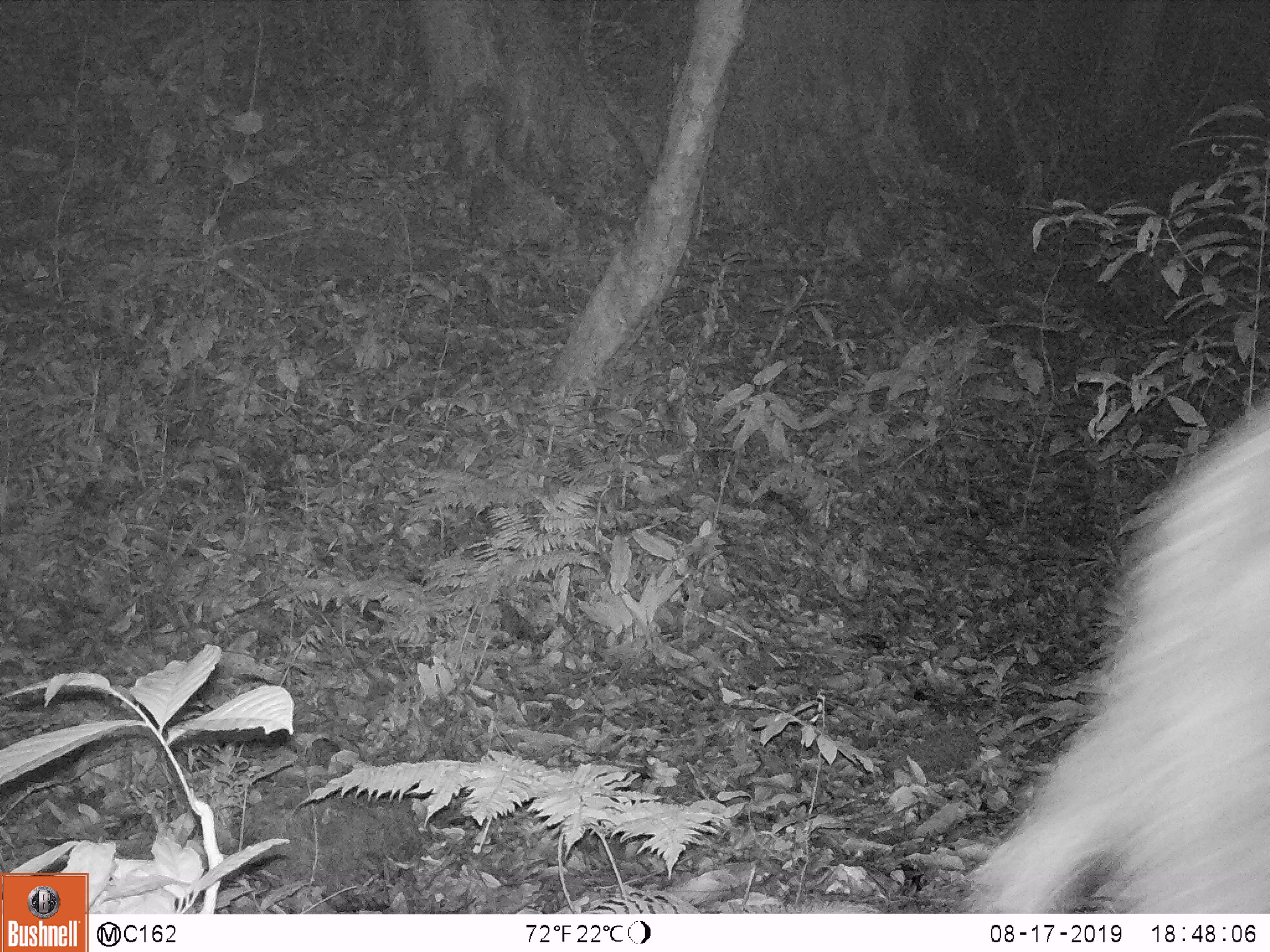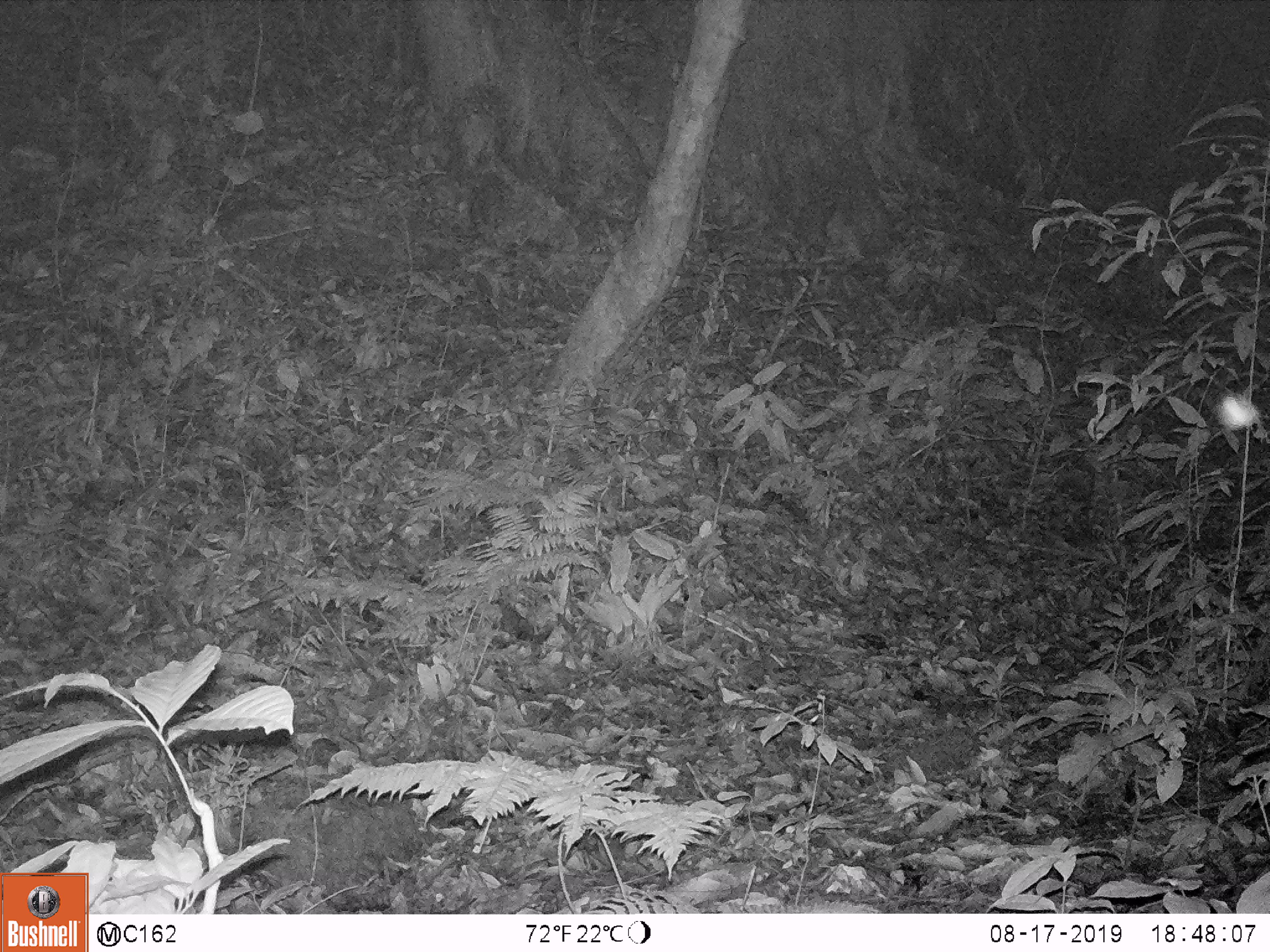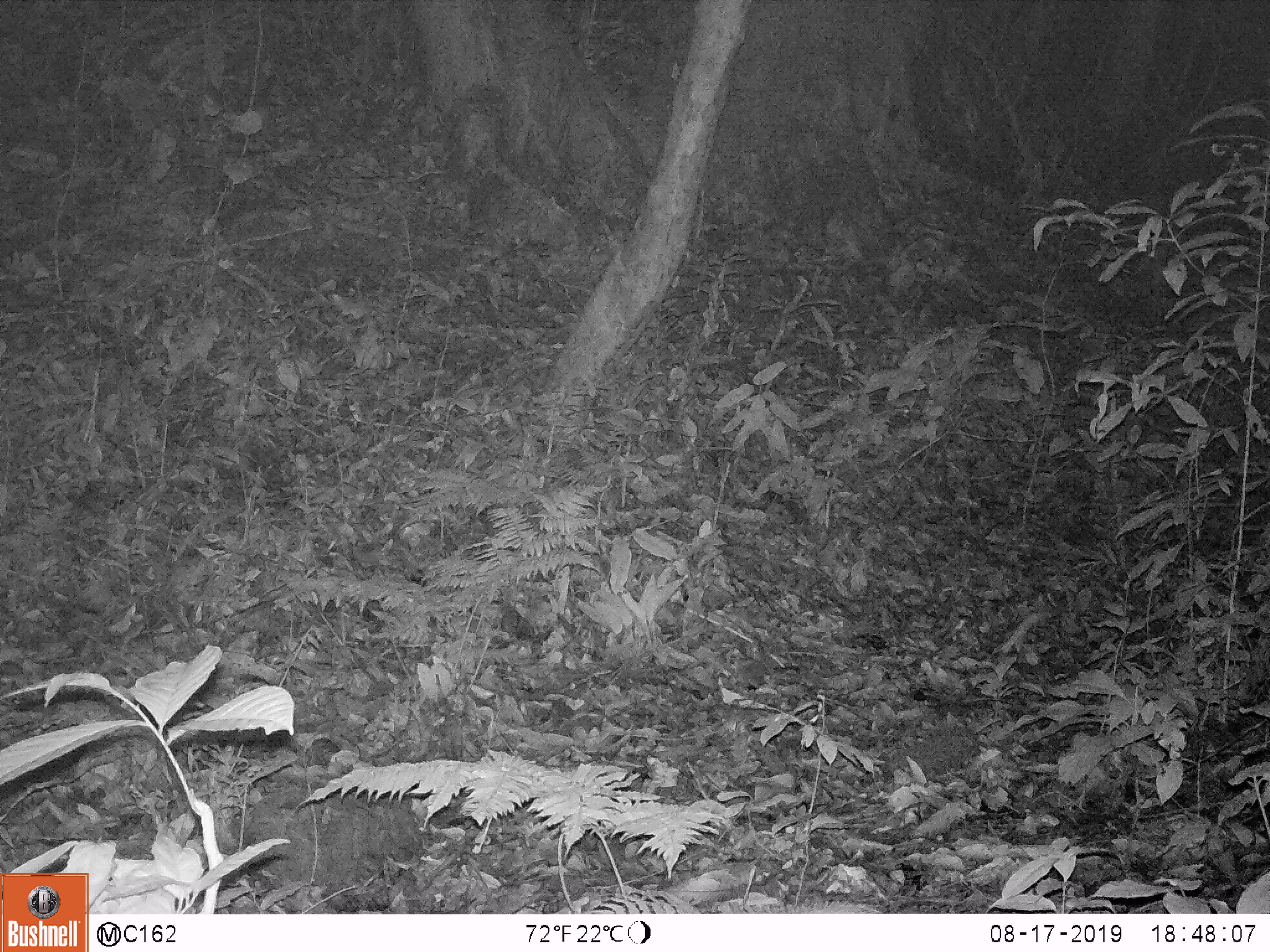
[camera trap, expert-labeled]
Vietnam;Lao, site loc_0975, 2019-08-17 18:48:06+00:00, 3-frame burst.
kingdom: Animalia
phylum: Chordata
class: Mammalia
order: Artiodactyla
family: Suidae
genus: Sus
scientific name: Sus scrofa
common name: eurasian wild pig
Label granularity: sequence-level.